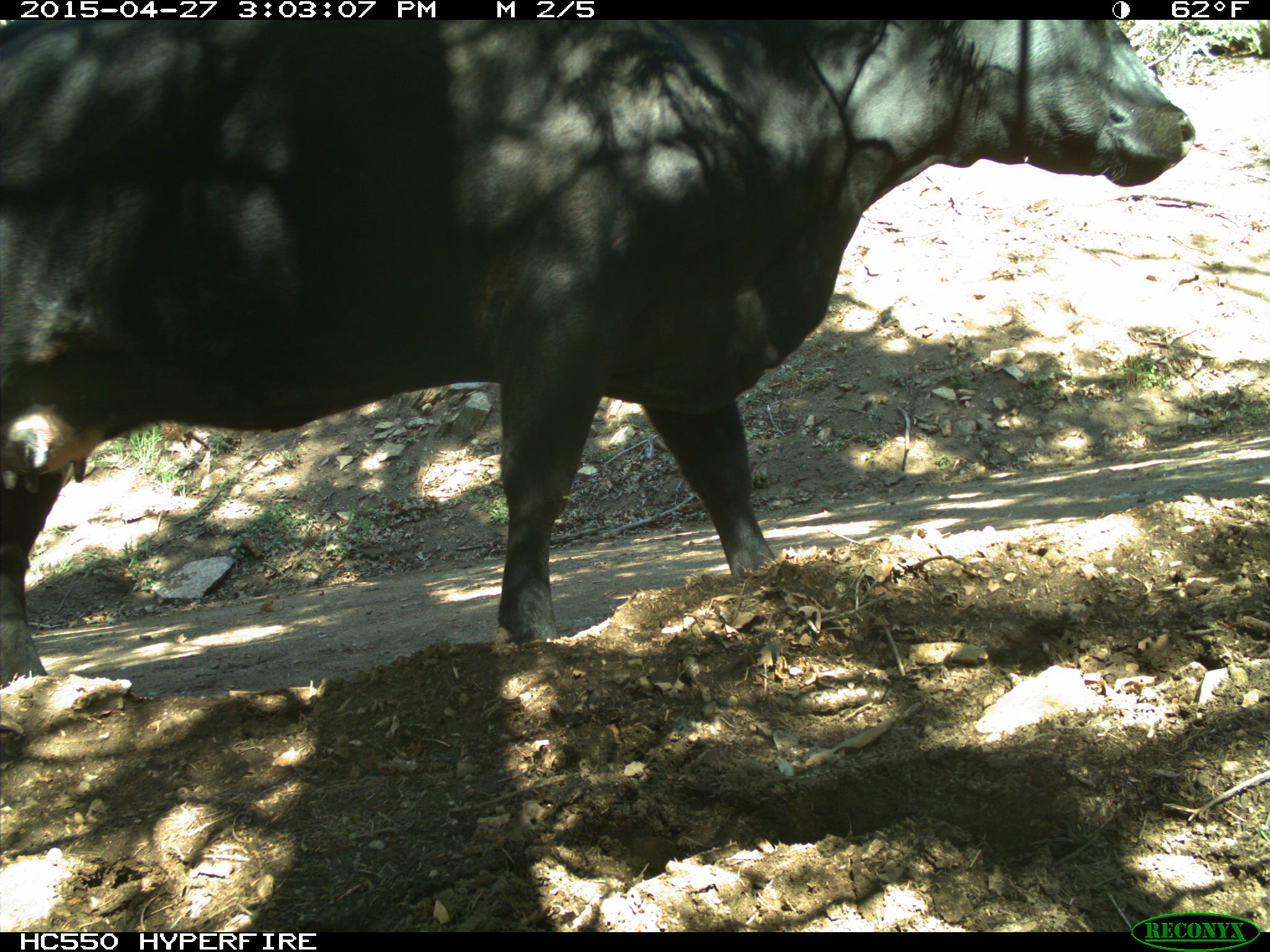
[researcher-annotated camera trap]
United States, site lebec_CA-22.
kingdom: Animalia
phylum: Chordata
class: Mammalia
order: Artiodactyla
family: Bovidae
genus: Bos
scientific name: Bos taurus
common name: domestic cow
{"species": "Bos taurus (domestic cow)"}